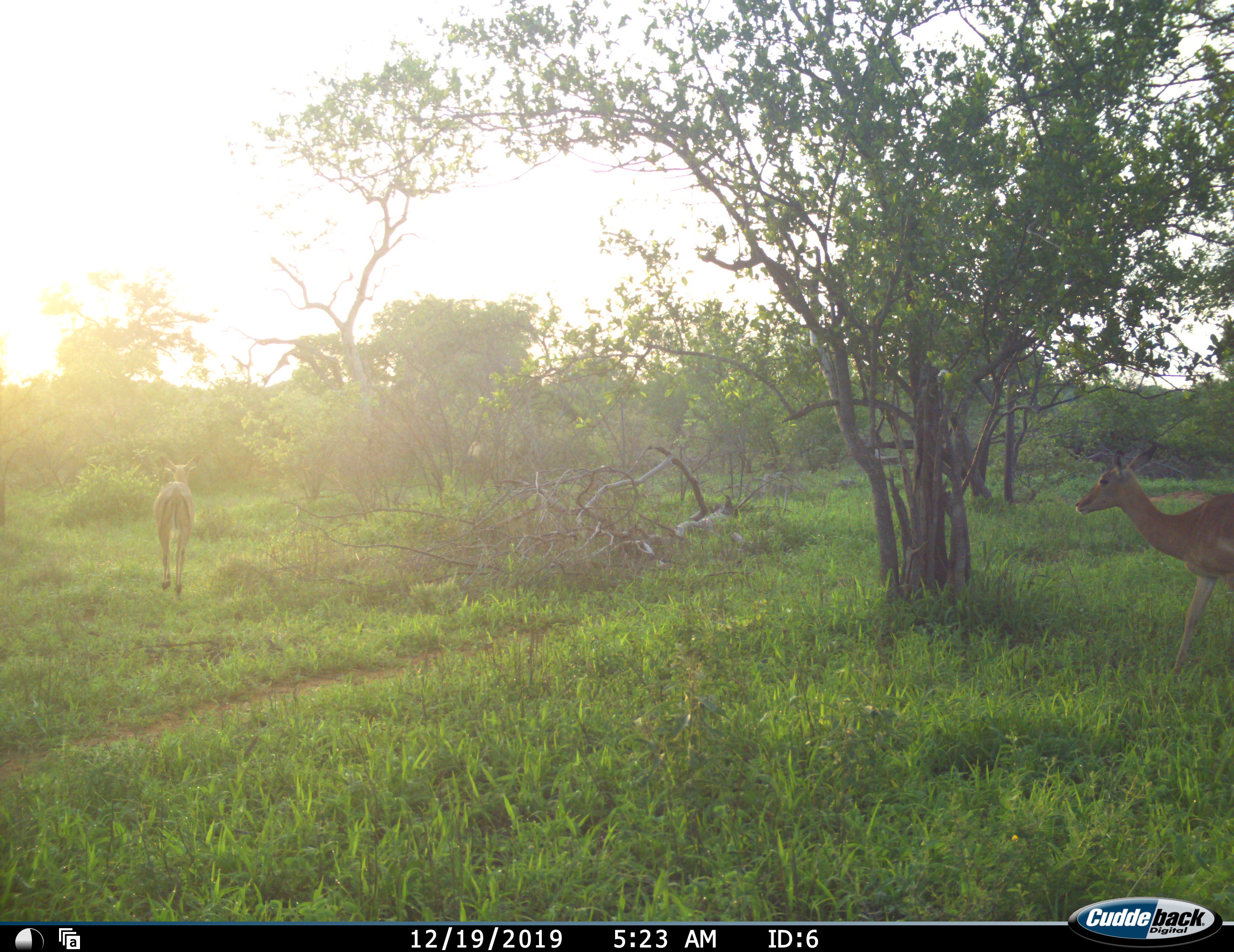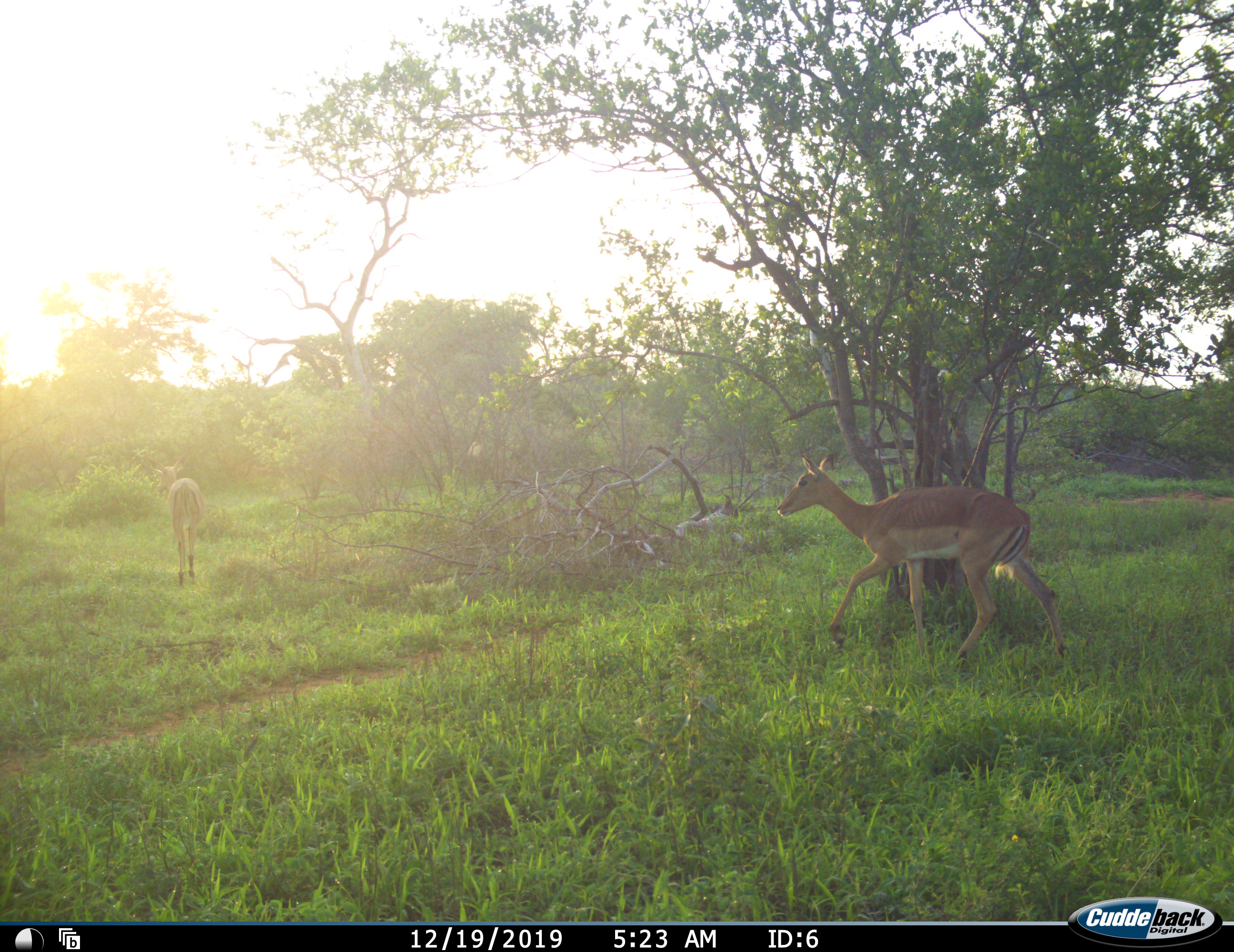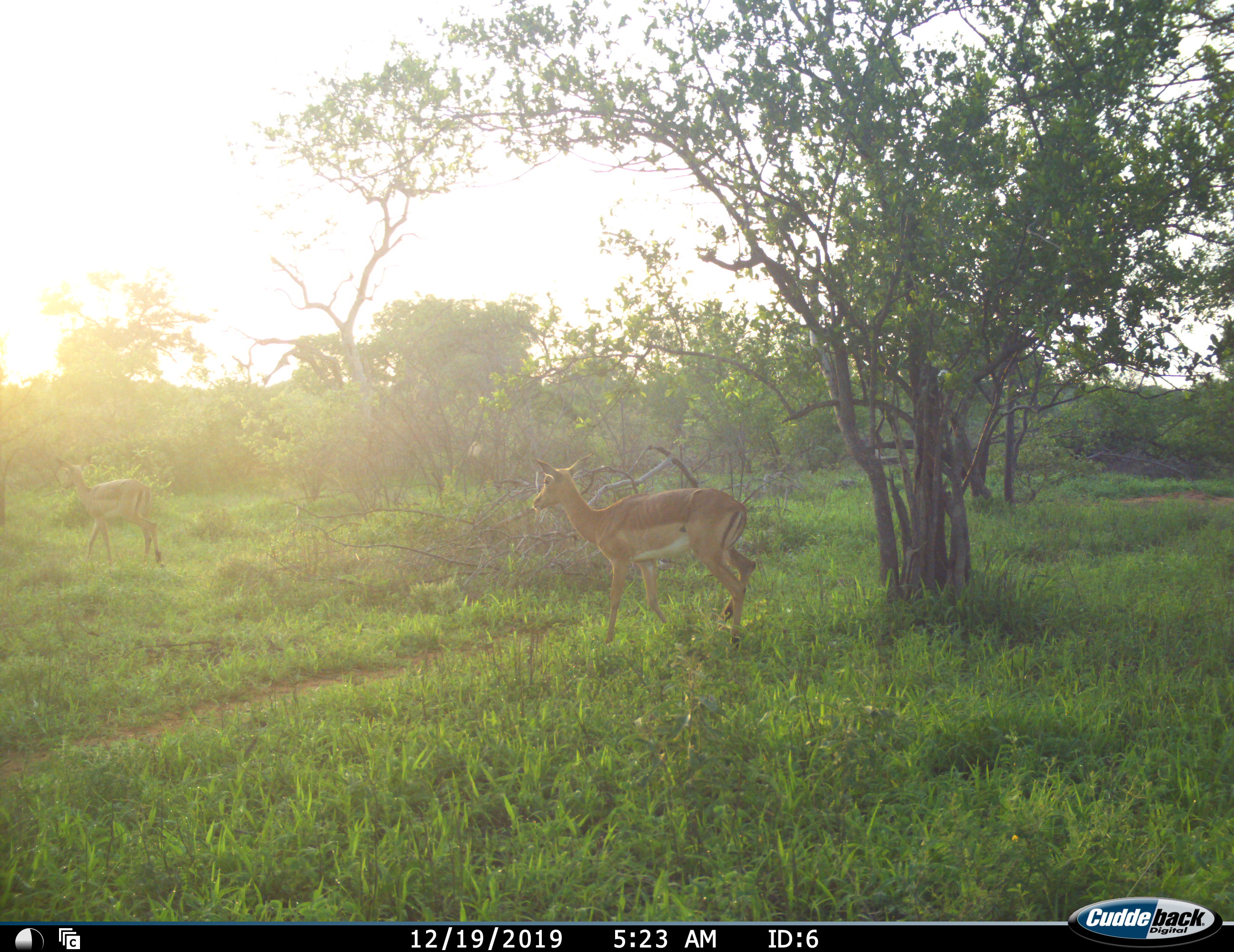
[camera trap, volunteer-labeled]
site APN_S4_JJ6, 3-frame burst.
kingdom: Animalia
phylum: Chordata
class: Mammalia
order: Artiodactyla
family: Bovidae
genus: Aepyceros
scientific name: Aepyceros melampus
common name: impala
Impala (Aepyceros melampus), count 2. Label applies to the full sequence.